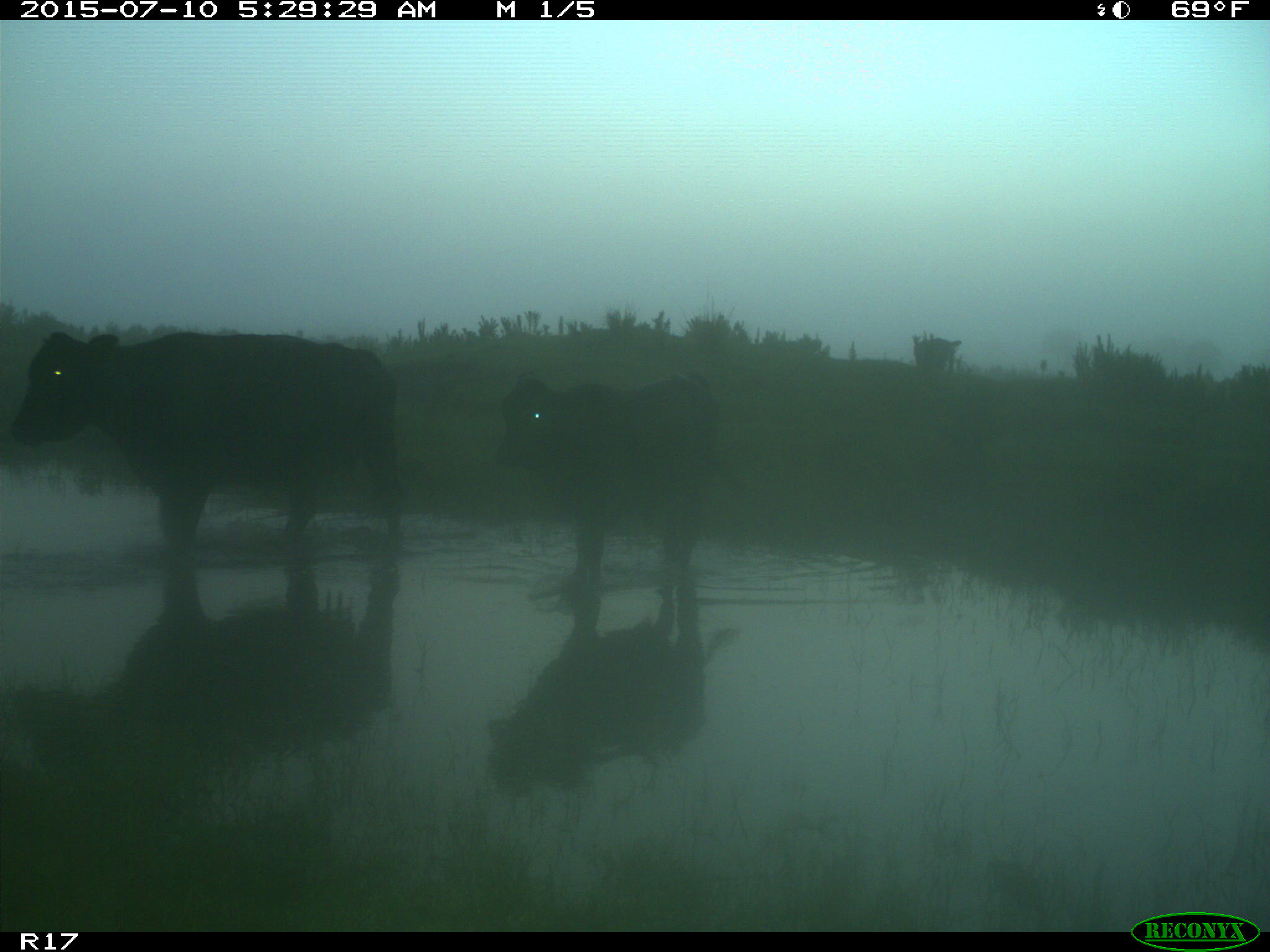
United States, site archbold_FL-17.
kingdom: Animalia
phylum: Chordata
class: Mammalia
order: Artiodactyla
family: Bovidae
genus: Bos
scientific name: Bos taurus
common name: domestic cow